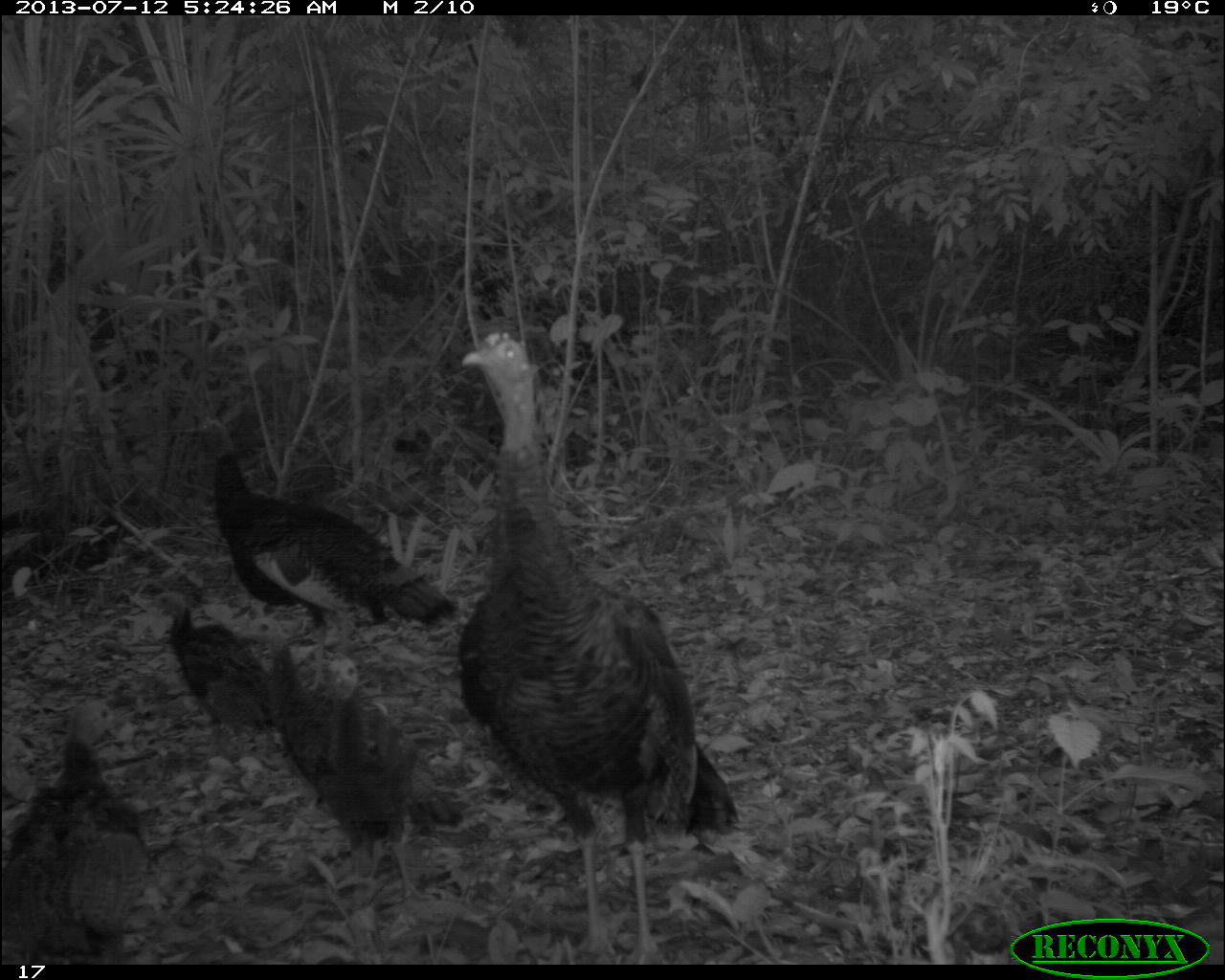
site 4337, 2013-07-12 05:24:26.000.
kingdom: Animalia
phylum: Chordata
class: Aves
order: Galliformes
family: Phasianidae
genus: Meleagris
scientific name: Meleagris ocellata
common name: ocellated turkey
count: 6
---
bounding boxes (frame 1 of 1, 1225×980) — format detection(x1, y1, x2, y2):
meleagris ocellata: detection(454, 330, 737, 964); detection(227, 617, 463, 899); detection(211, 448, 456, 690); detection(0, 698, 146, 963); detection(158, 608, 259, 752)